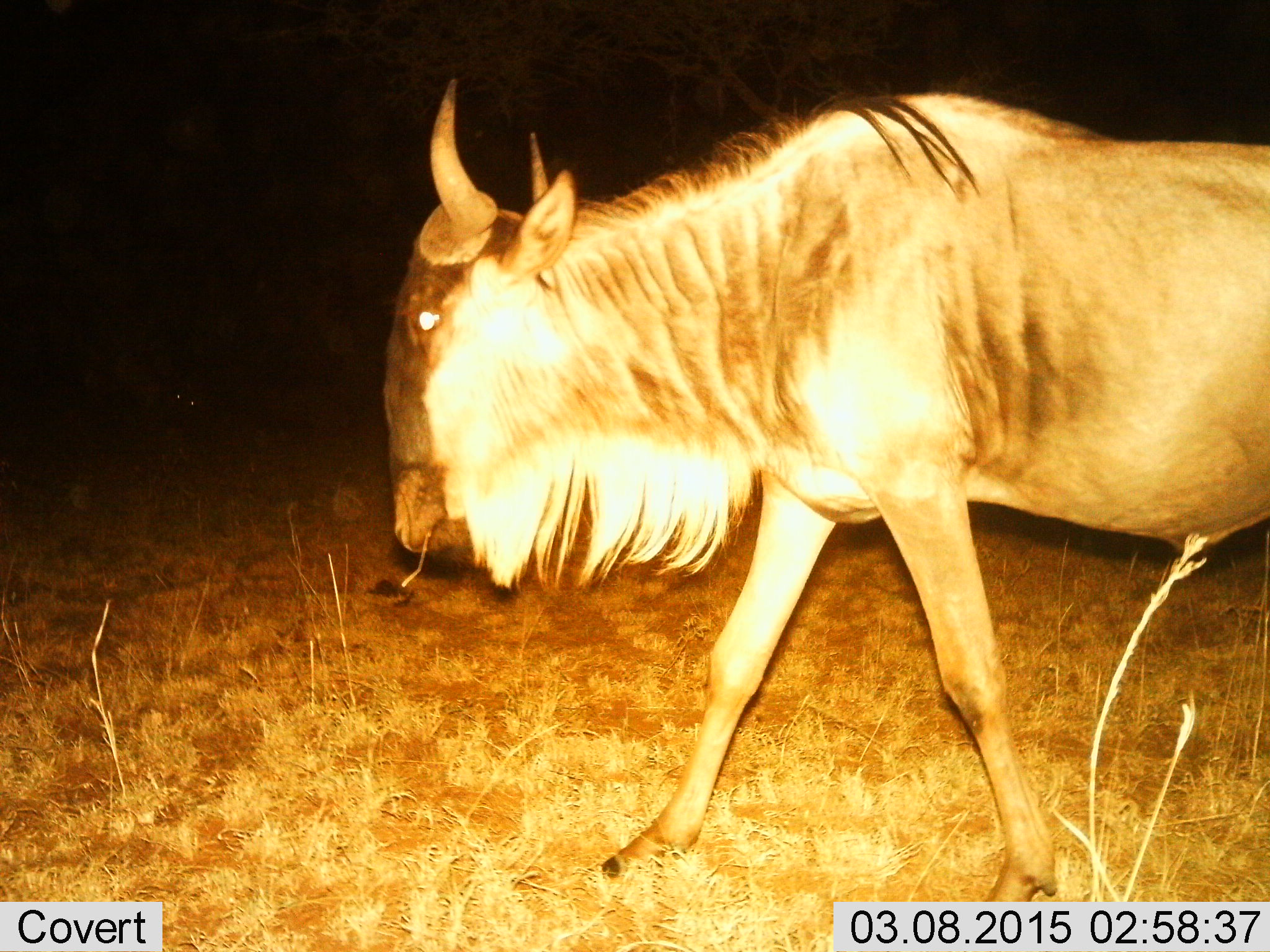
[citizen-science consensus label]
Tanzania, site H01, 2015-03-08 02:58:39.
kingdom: Animalia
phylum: Chordata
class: Mammalia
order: Artiodactyla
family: Bovidae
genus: Connochaetes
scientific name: Connochaetes taurinus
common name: blue wildebeest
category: wildebeest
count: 1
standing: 0%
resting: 0%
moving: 100%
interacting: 0%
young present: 0%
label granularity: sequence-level